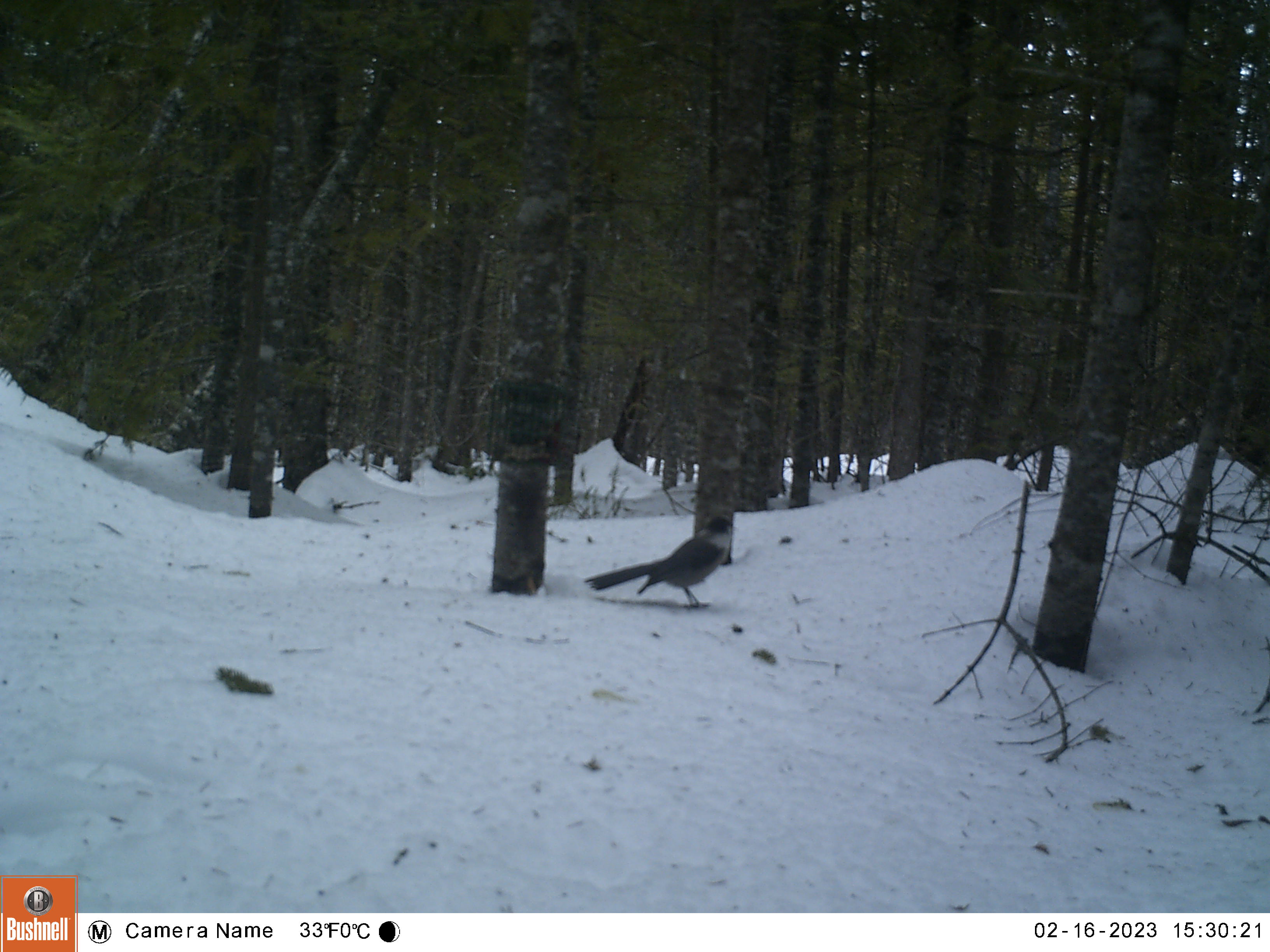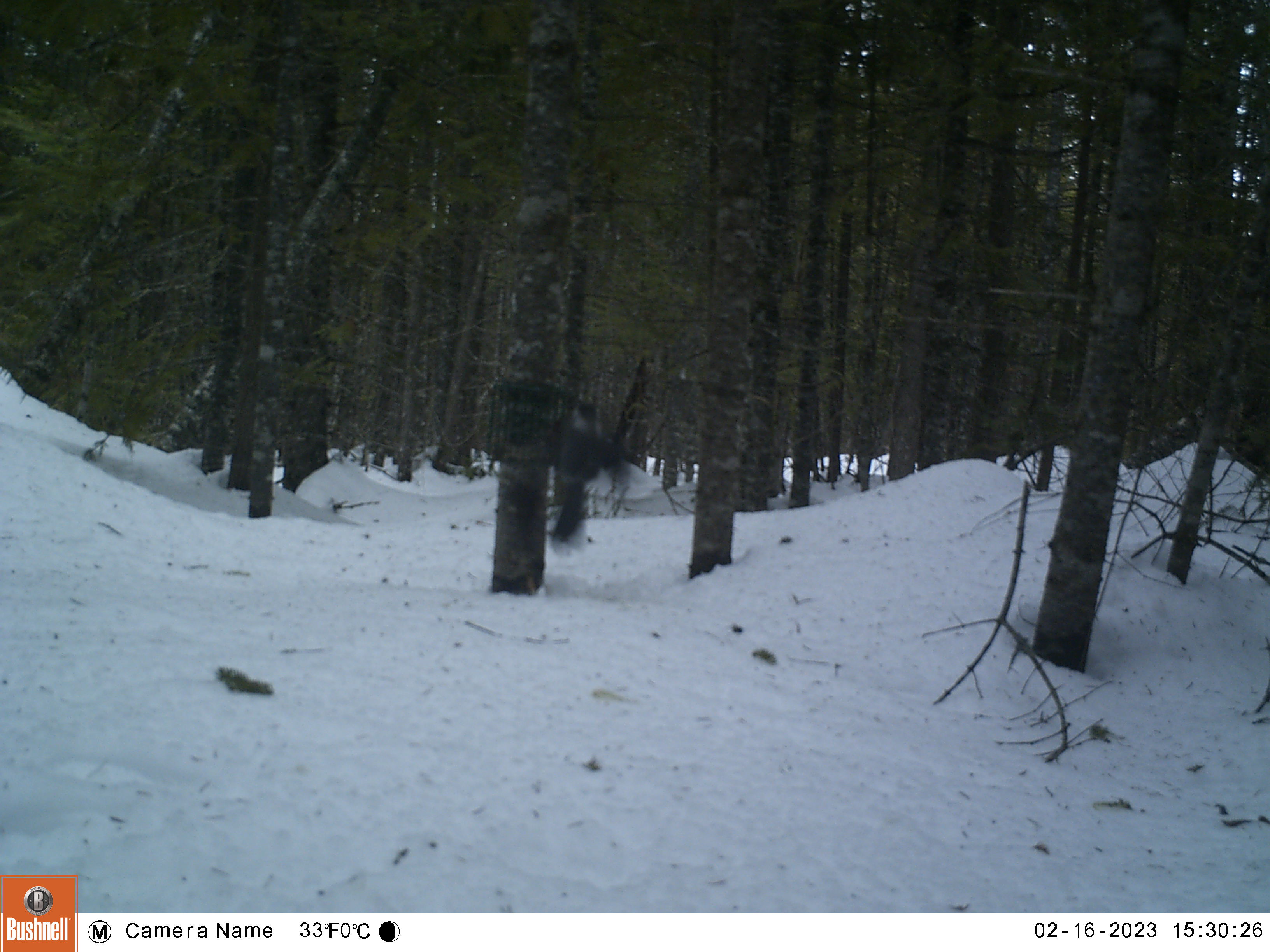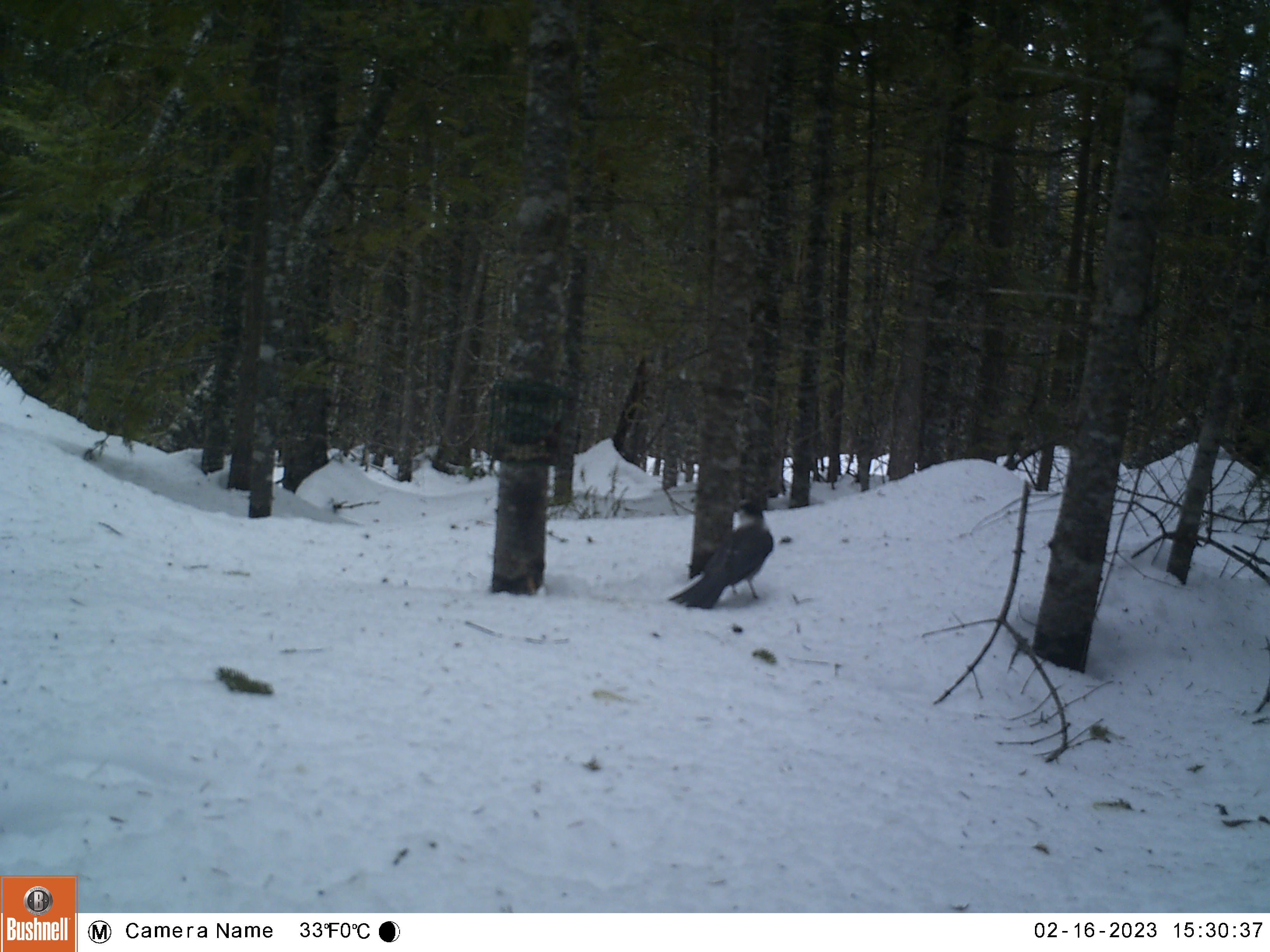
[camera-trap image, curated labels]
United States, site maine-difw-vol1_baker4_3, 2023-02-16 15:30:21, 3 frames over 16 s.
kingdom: Animalia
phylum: Chordata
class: Aves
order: Passeriformes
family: Corvidae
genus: Perisoreus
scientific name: Perisoreus canadensis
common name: canada jay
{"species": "canada jay (Perisoreus canadensis)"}